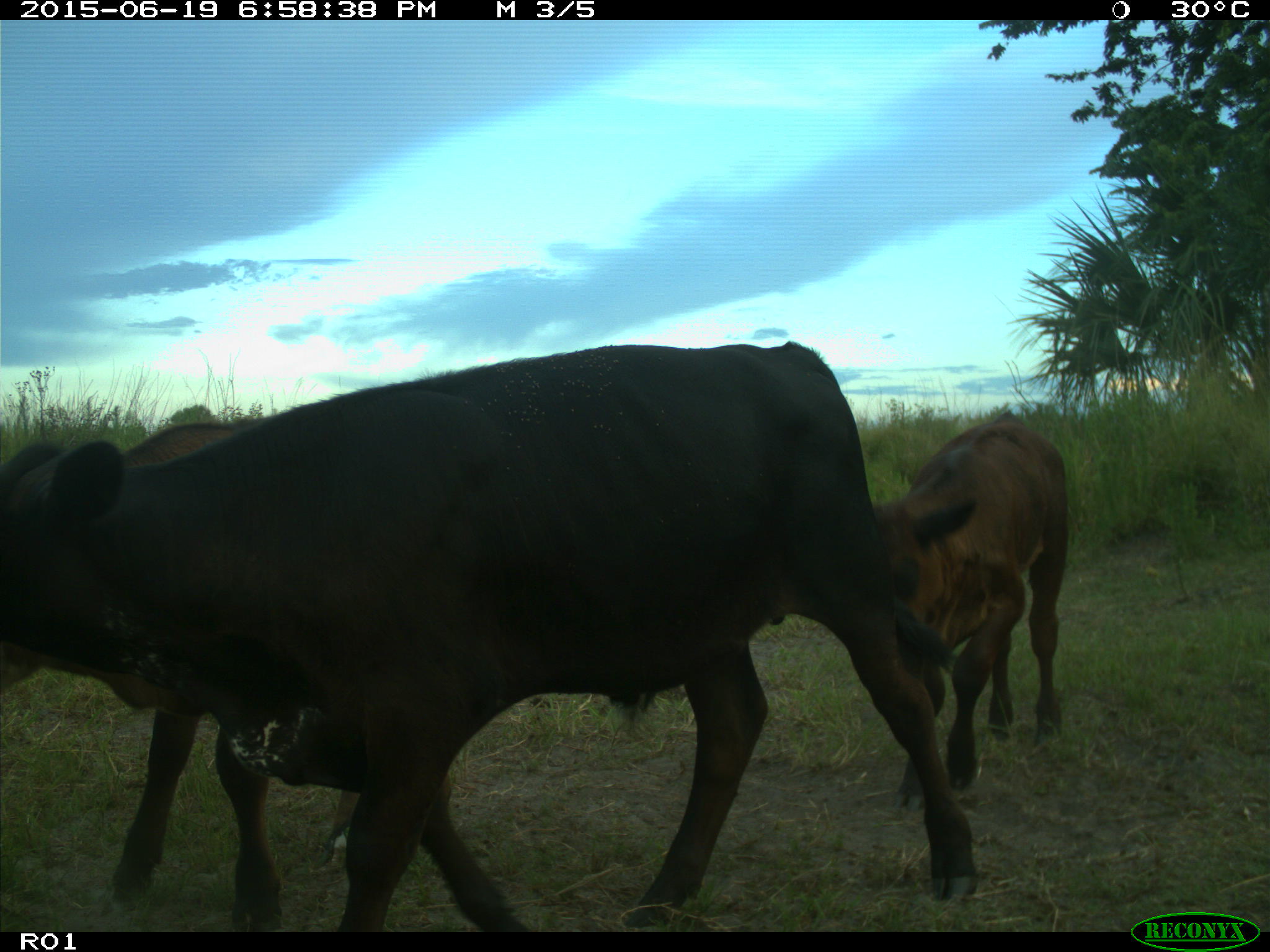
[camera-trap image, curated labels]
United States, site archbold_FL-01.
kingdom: Animalia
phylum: Chordata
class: Mammalia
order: Artiodactyla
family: Bovidae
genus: Bos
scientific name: Bos taurus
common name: domestic cow